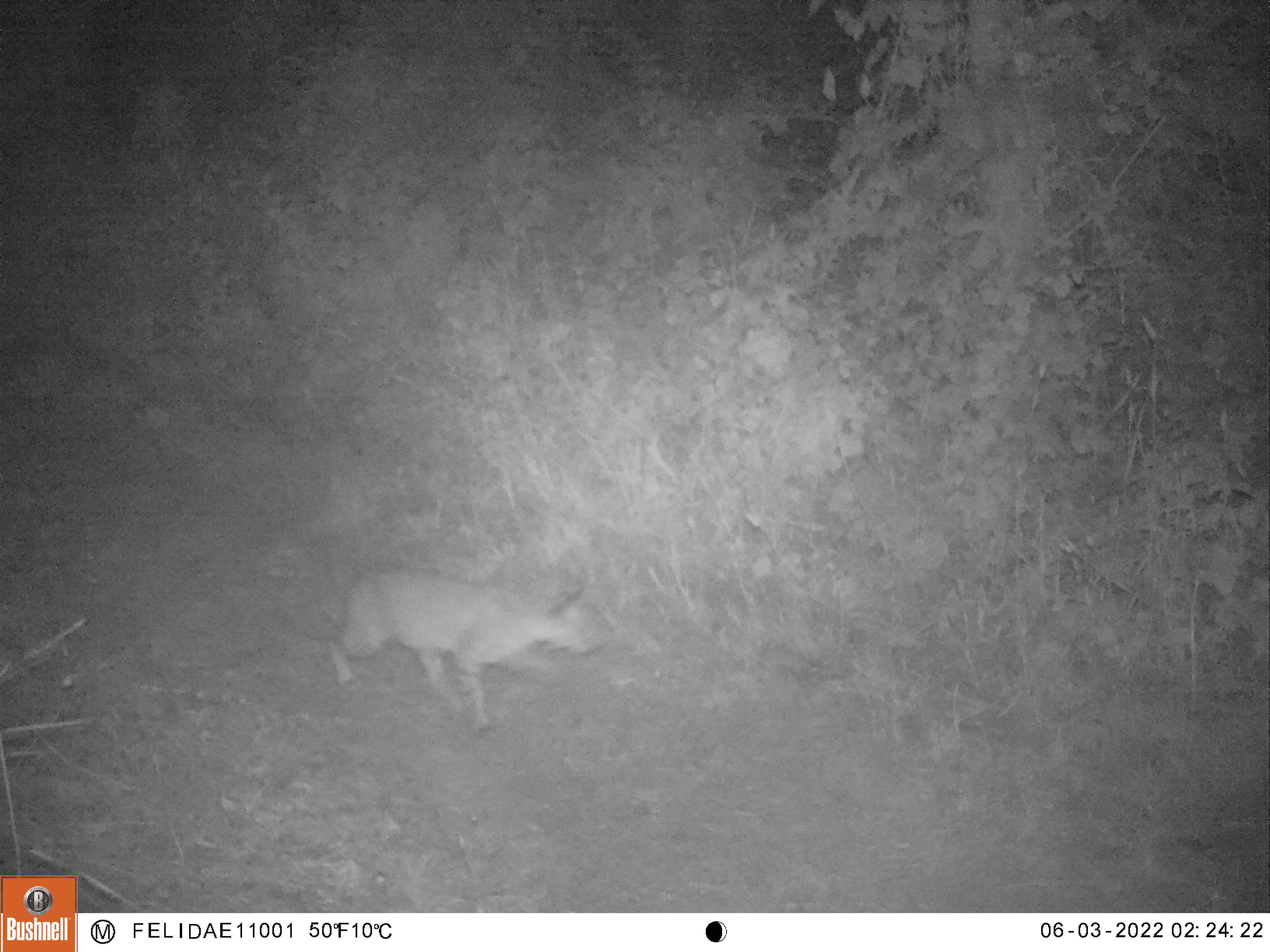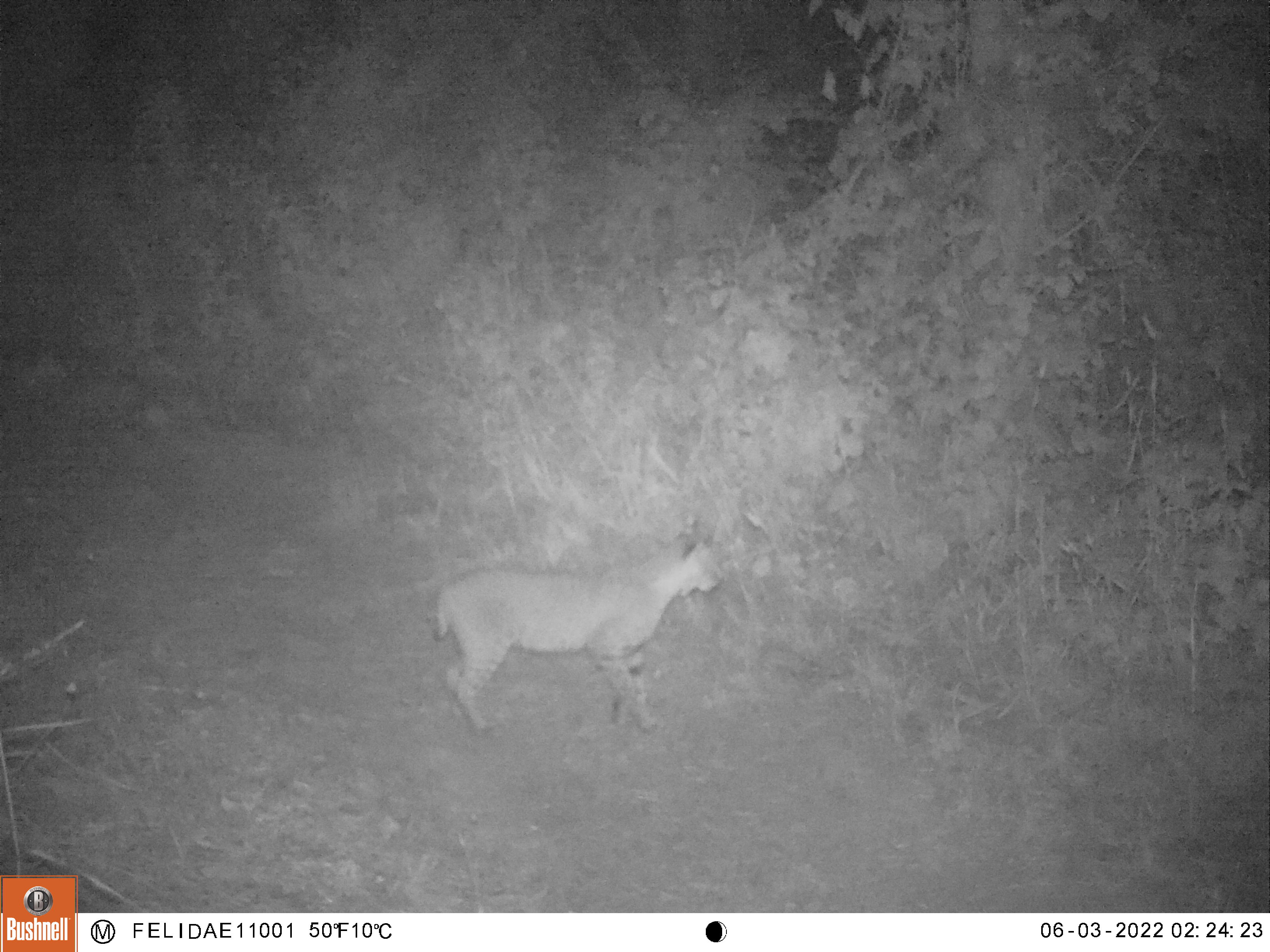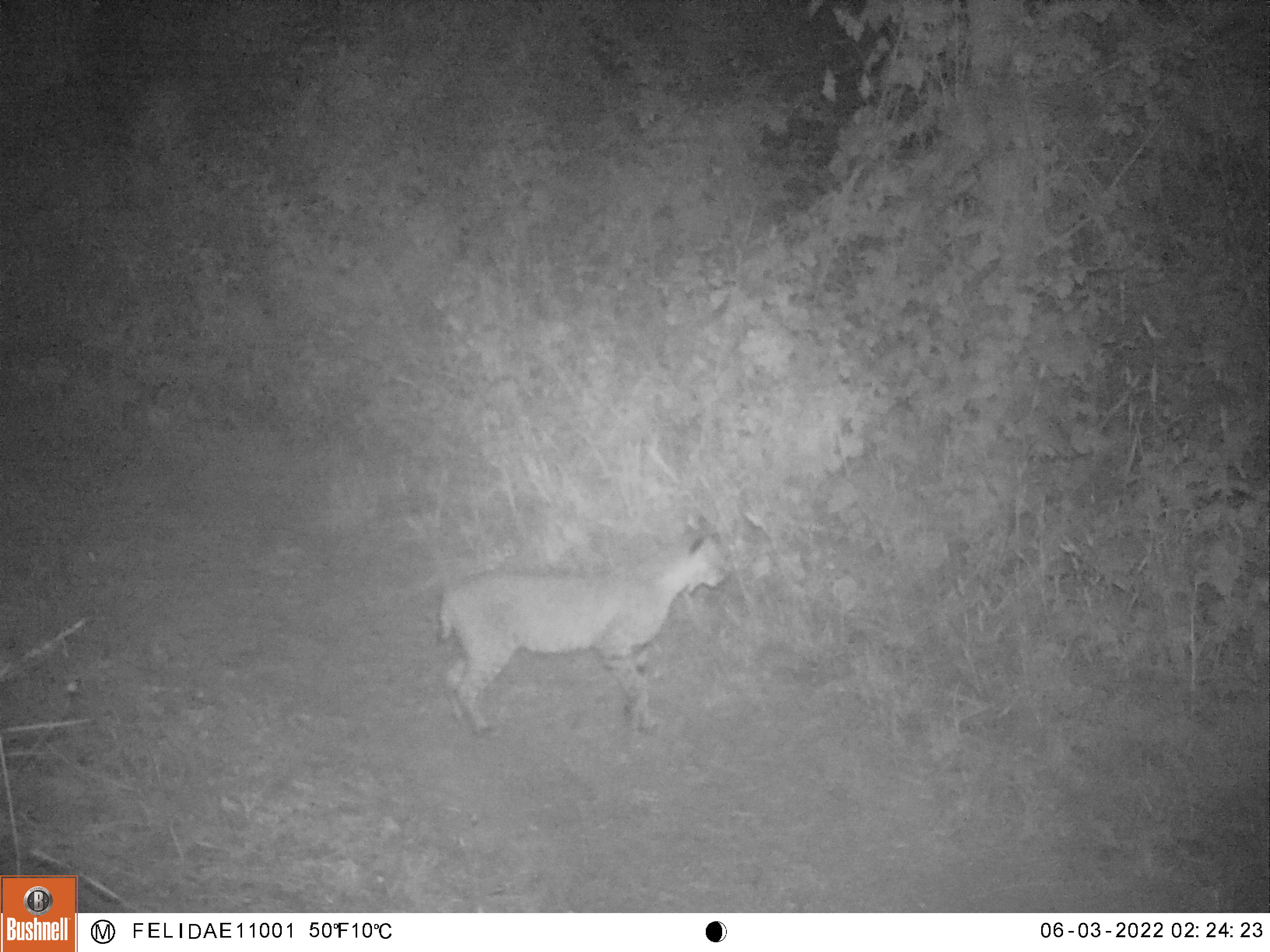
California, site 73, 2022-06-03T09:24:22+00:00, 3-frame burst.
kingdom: Animalia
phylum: Chordata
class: Mammalia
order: Carnivora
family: Felidae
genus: Lynx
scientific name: Lynx rufus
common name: bobcat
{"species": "bobcat (Lynx rufus)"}